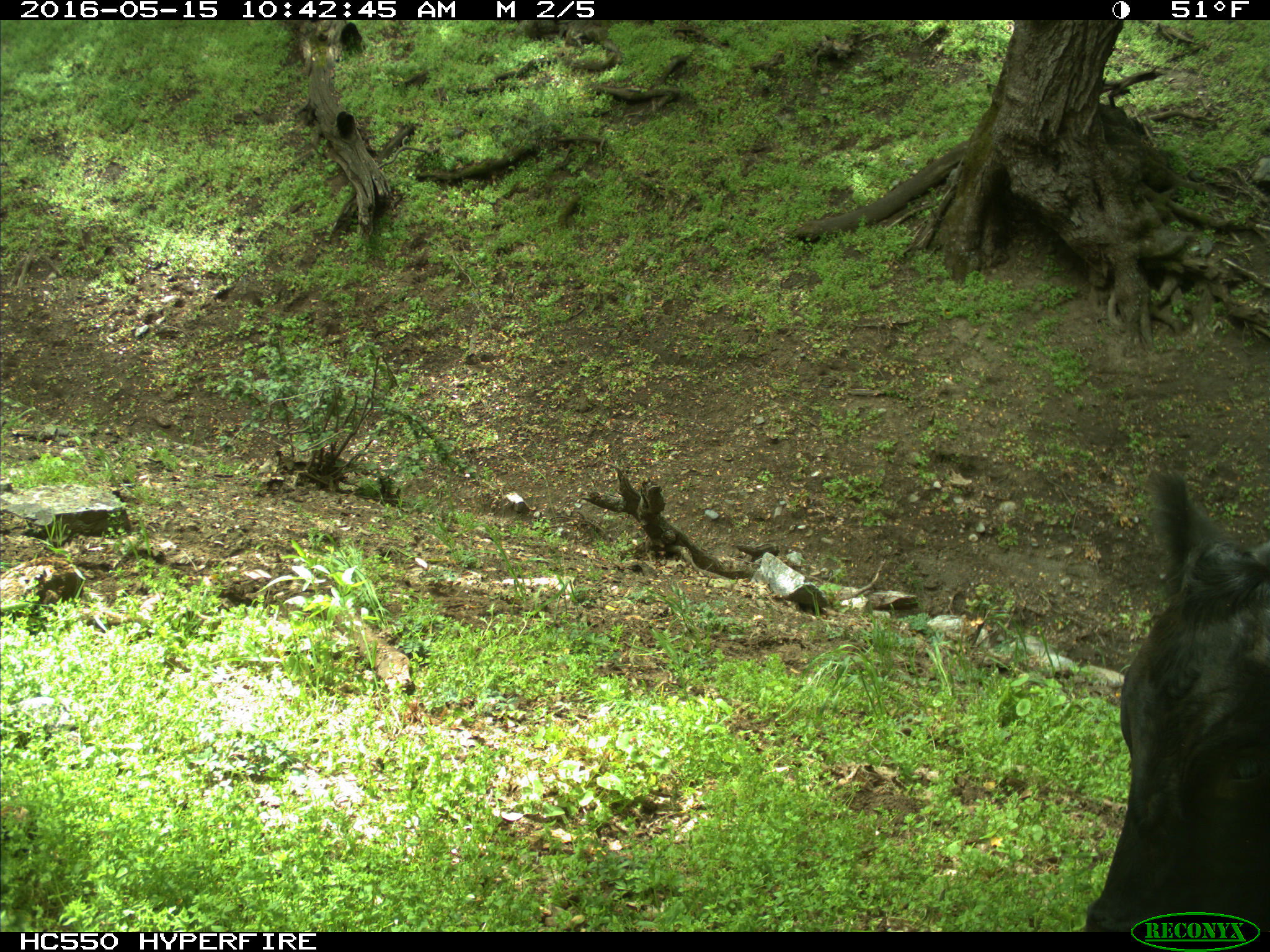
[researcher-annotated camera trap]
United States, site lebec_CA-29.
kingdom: Animalia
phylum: Chordata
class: Mammalia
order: Artiodactyla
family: Bovidae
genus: Bos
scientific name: Bos taurus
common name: domestic cow